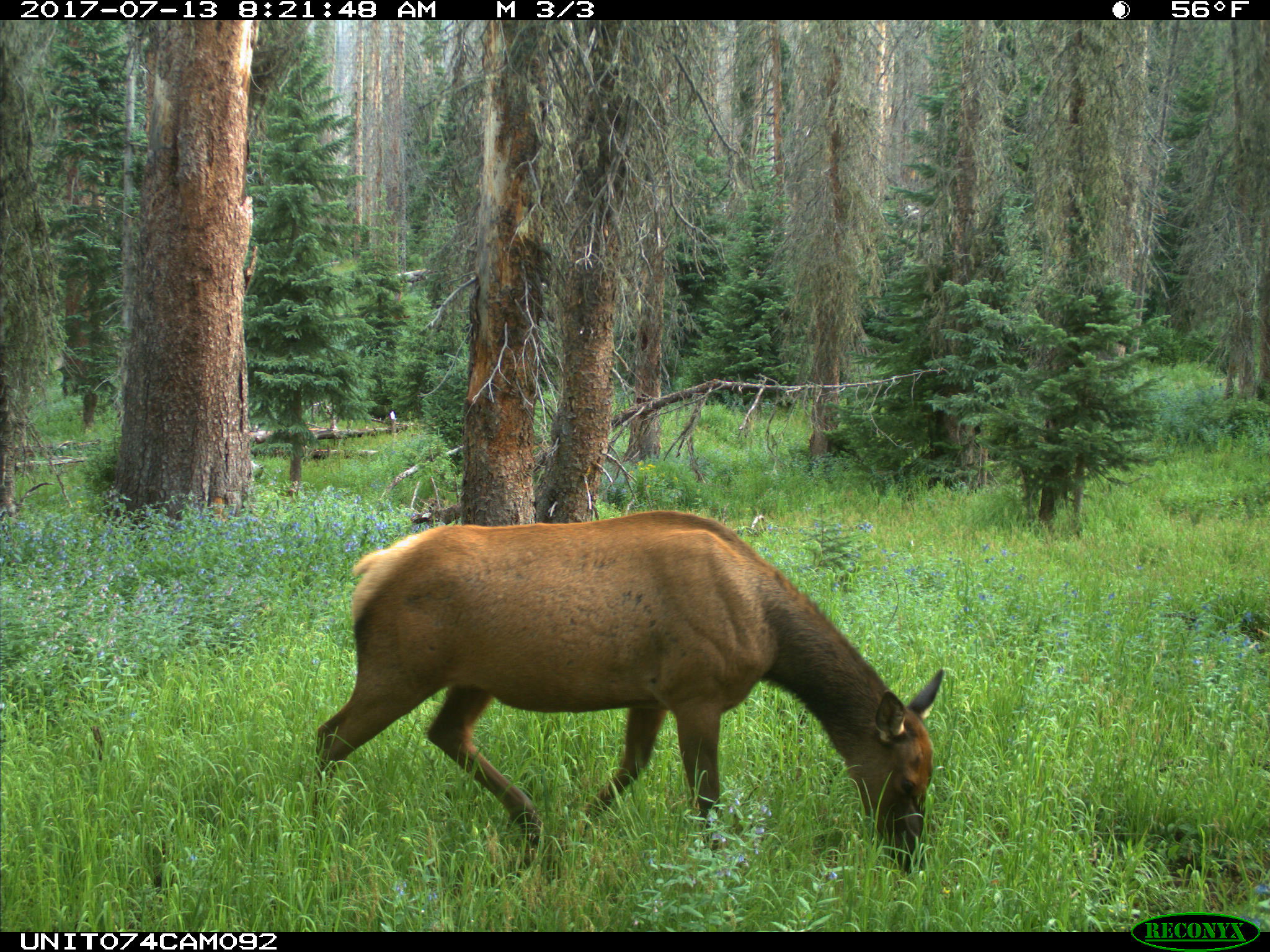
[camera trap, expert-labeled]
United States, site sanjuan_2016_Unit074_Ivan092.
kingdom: Animalia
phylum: Chordata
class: Mammalia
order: Artiodactyla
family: Cervidae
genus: Cervus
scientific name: Cervus elaphus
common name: red deer